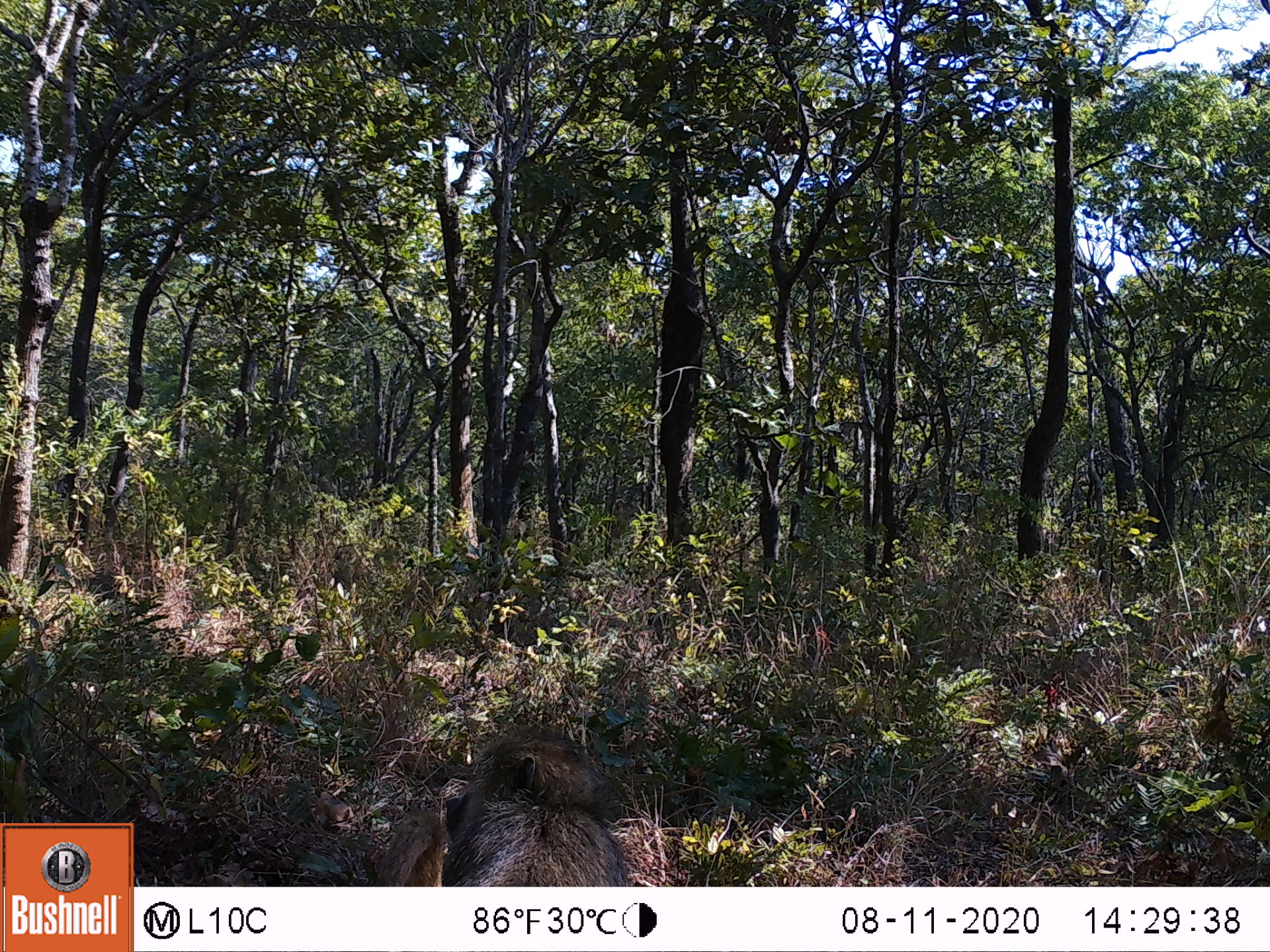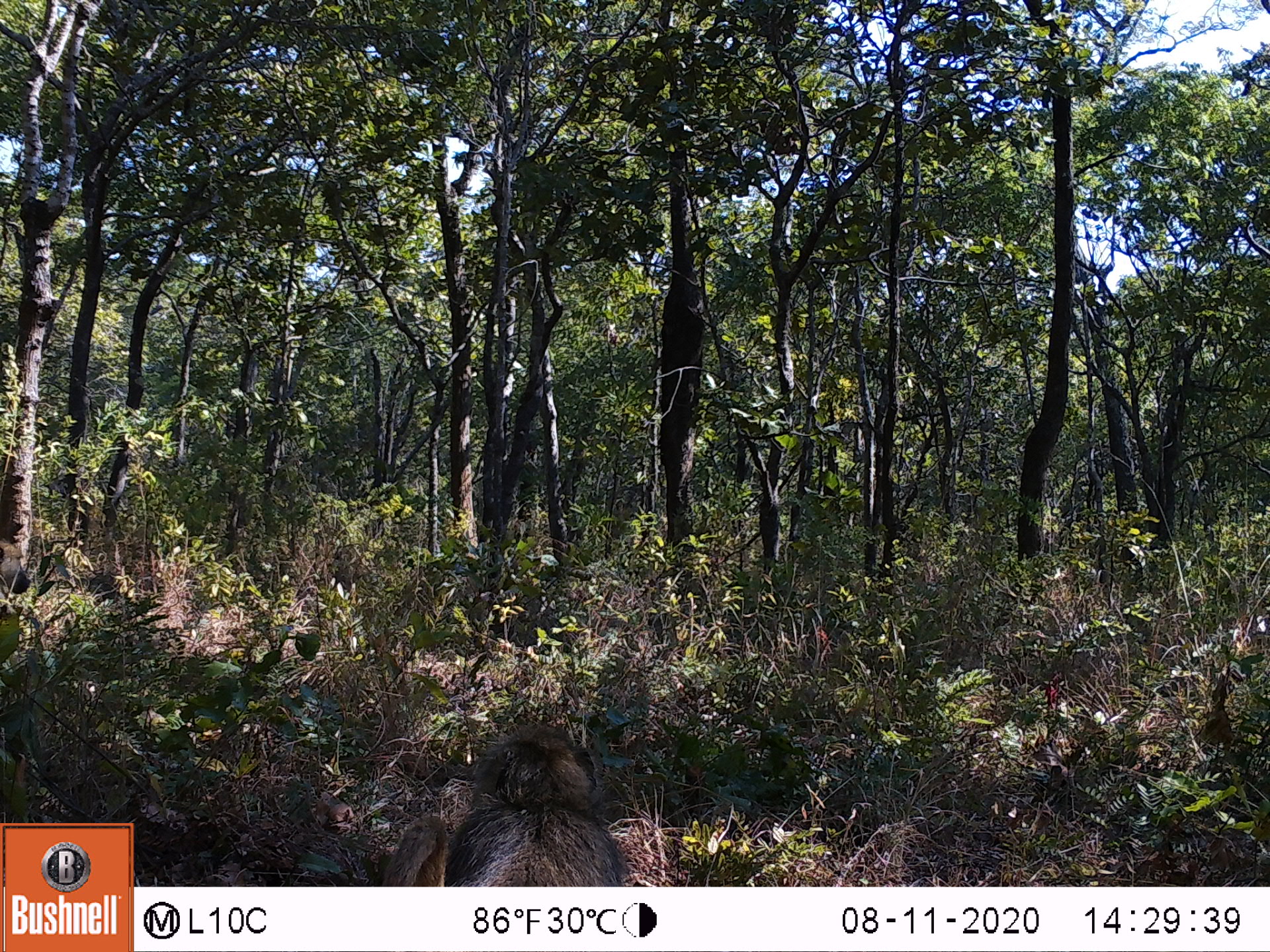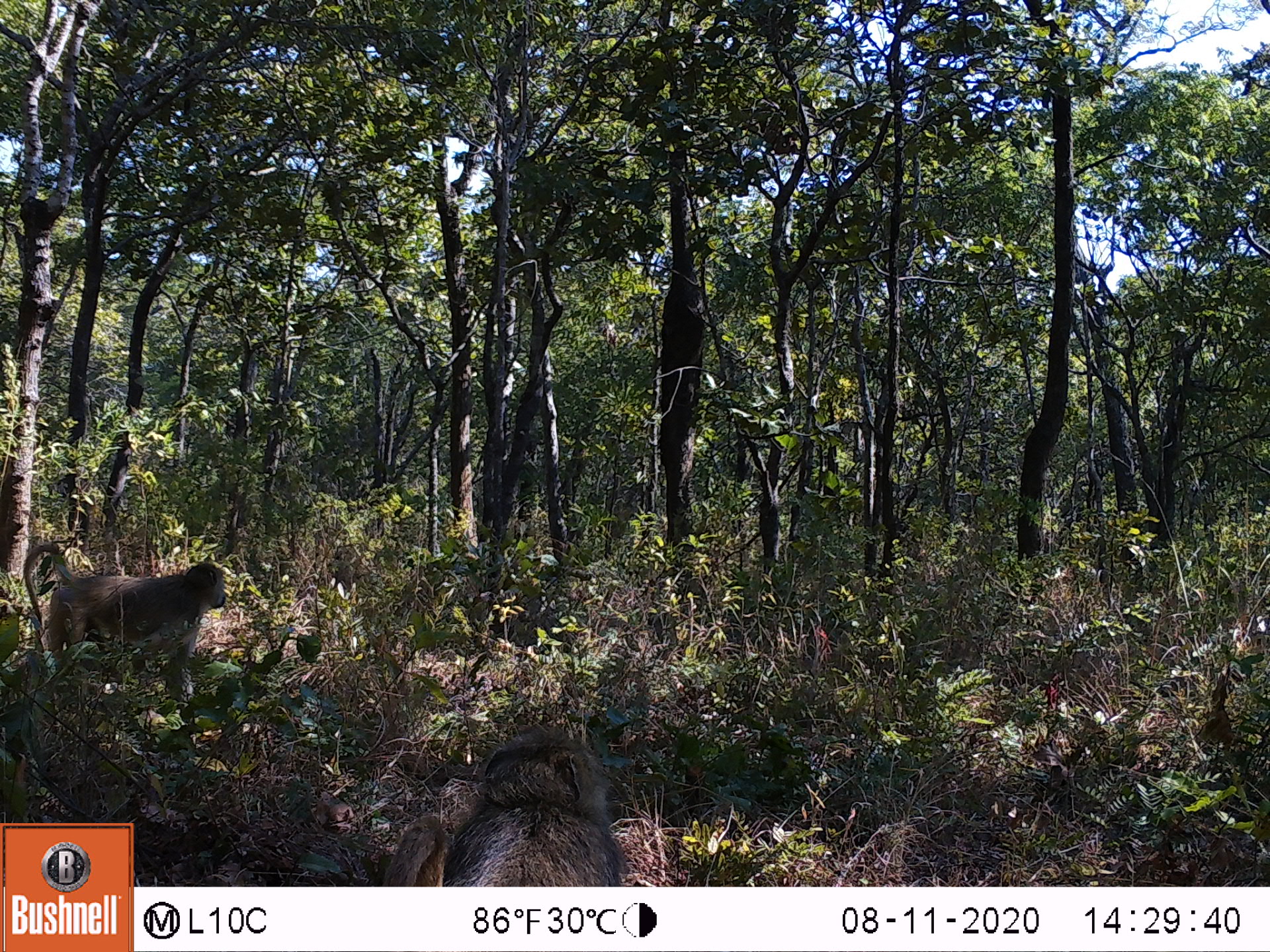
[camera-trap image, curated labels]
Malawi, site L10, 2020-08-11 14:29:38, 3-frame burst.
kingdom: Animalia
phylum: Chordata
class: Mammalia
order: Primates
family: Cercopithecidae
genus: Papio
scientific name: Papio cynocephalus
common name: yellow baboon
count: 1